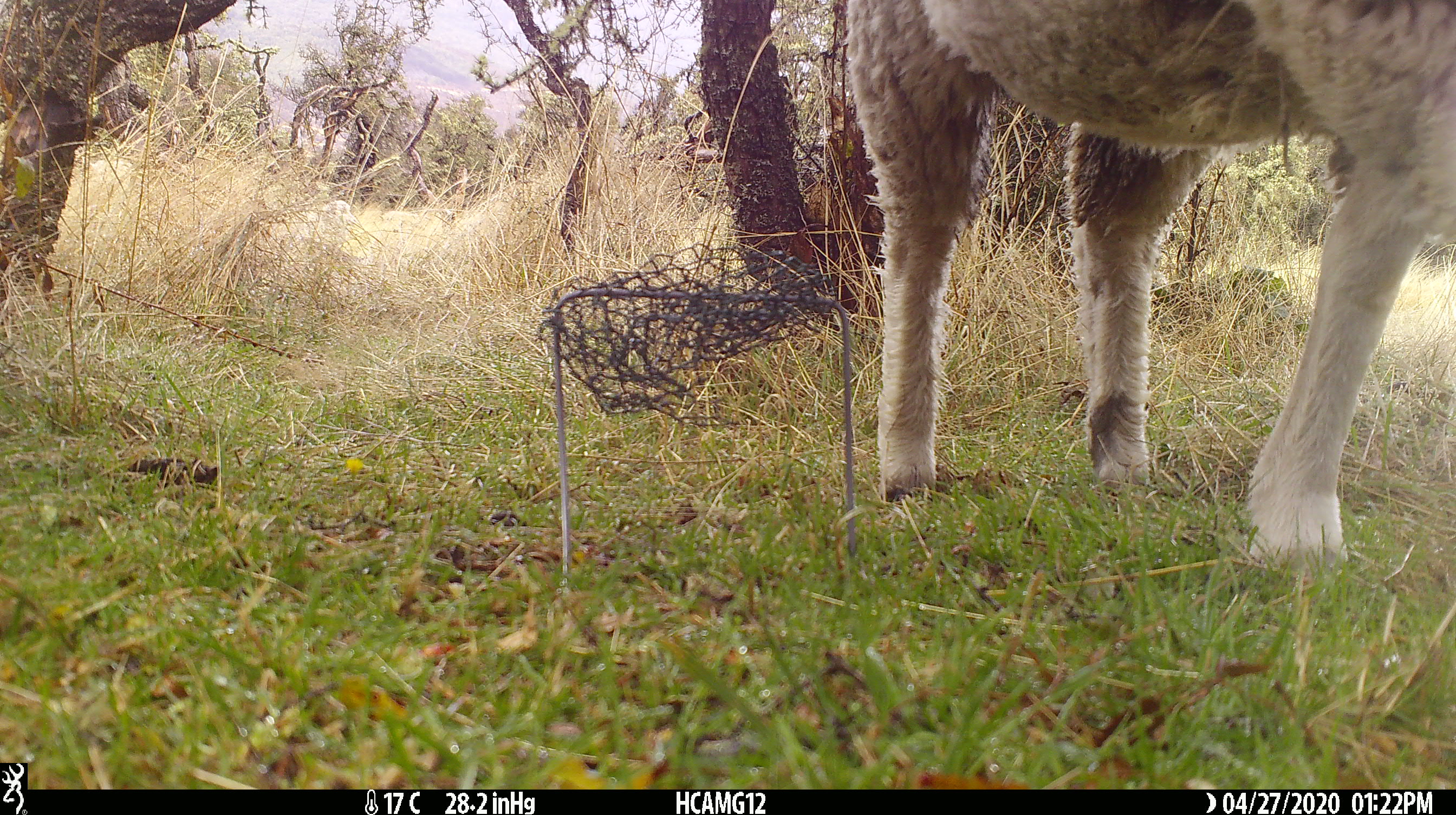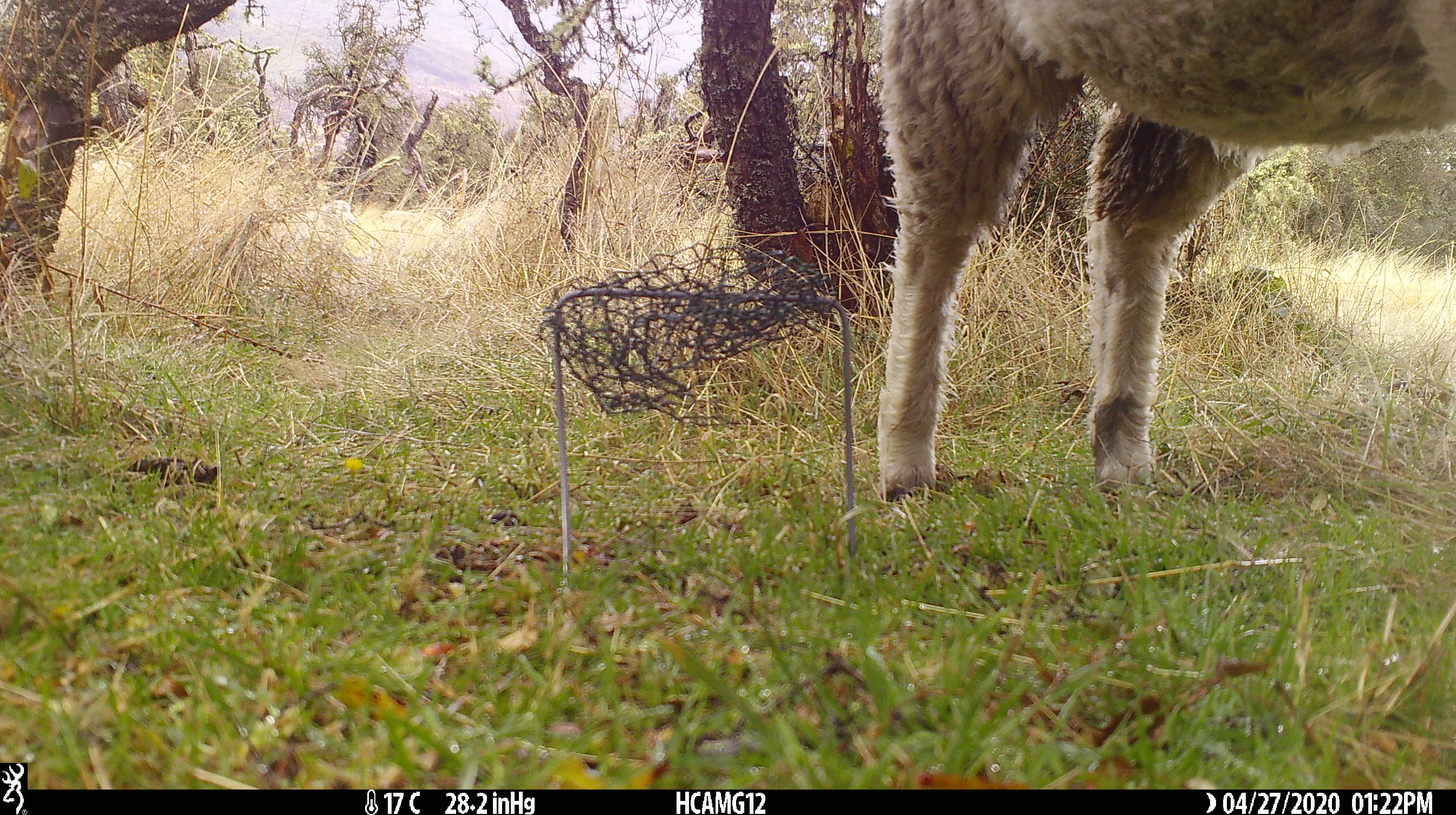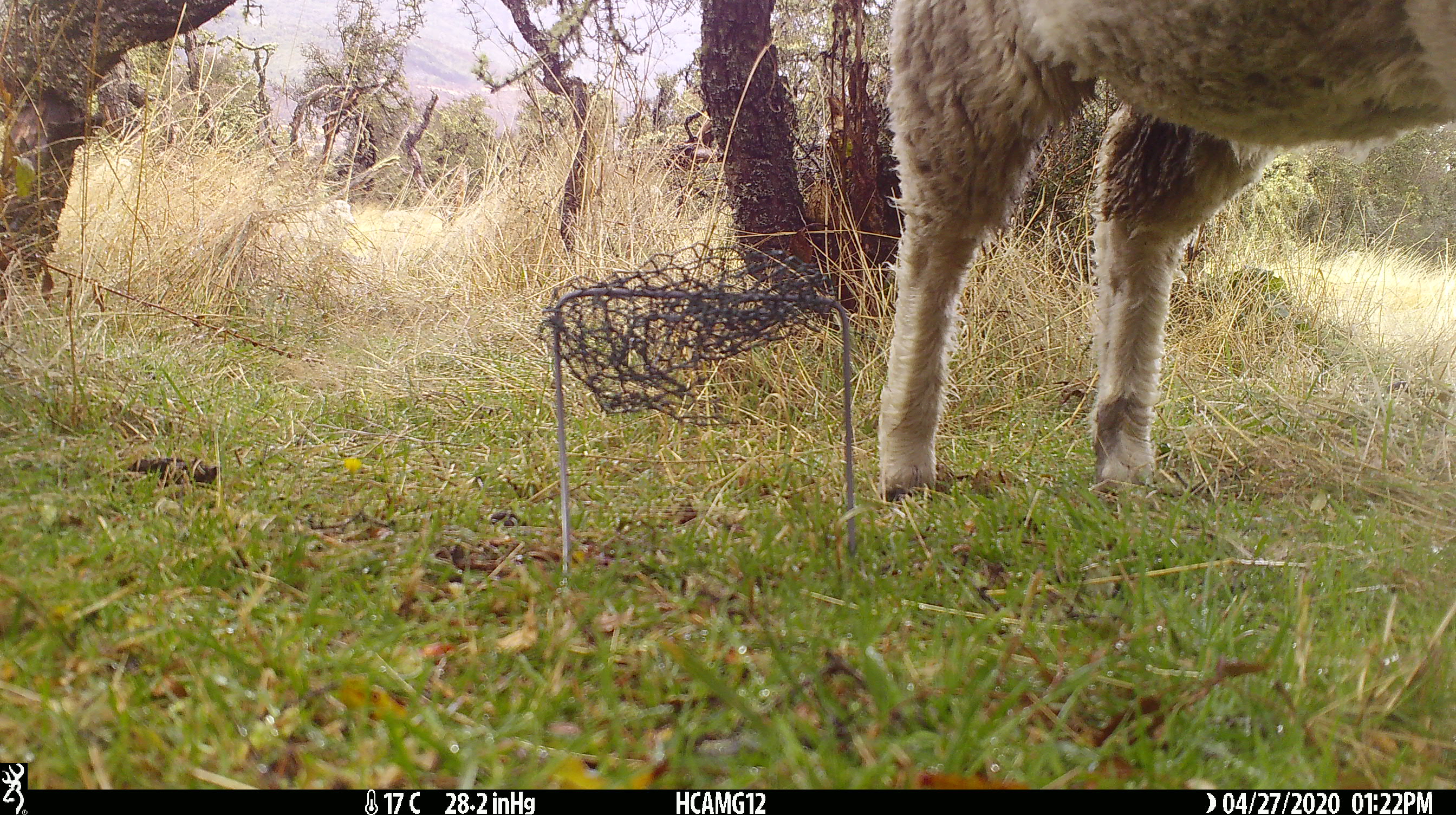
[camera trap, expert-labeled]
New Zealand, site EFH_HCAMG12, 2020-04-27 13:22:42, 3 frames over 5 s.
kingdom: Animalia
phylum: Chordata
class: Mammalia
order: Artiodactyla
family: Bovidae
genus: Ovis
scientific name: Ovis aries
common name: domestic sheep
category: sheep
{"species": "sheep (domestic sheep) (Ovis aries)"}